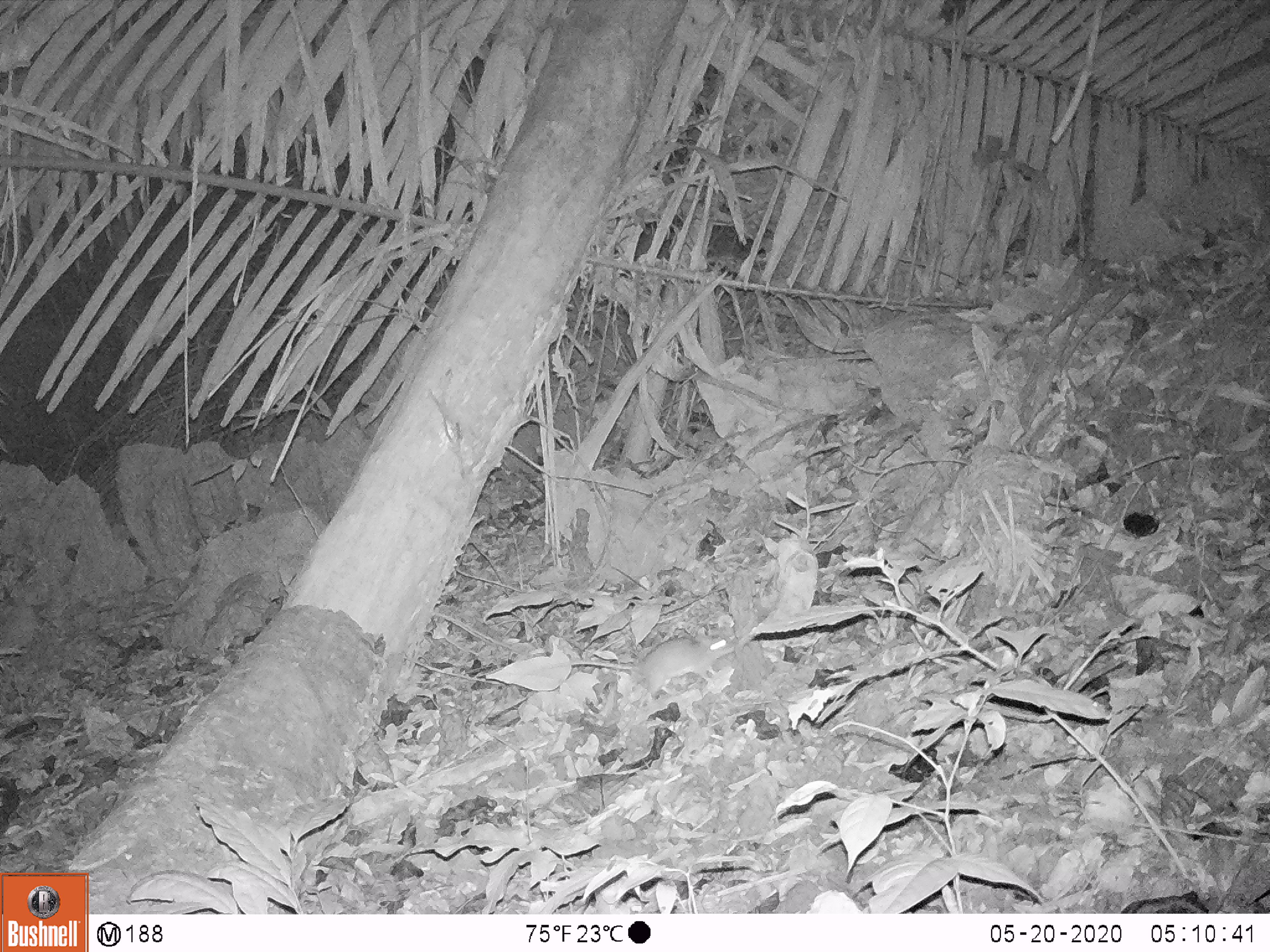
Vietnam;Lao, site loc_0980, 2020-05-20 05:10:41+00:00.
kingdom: Animalia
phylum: Chordata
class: Mammalia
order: Rodentia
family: Muridae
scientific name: Muridae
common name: old-world mice and rats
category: unidentified murid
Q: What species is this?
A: Unidentified murid (old-world mice and rats) (Muridae).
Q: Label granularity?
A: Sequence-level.